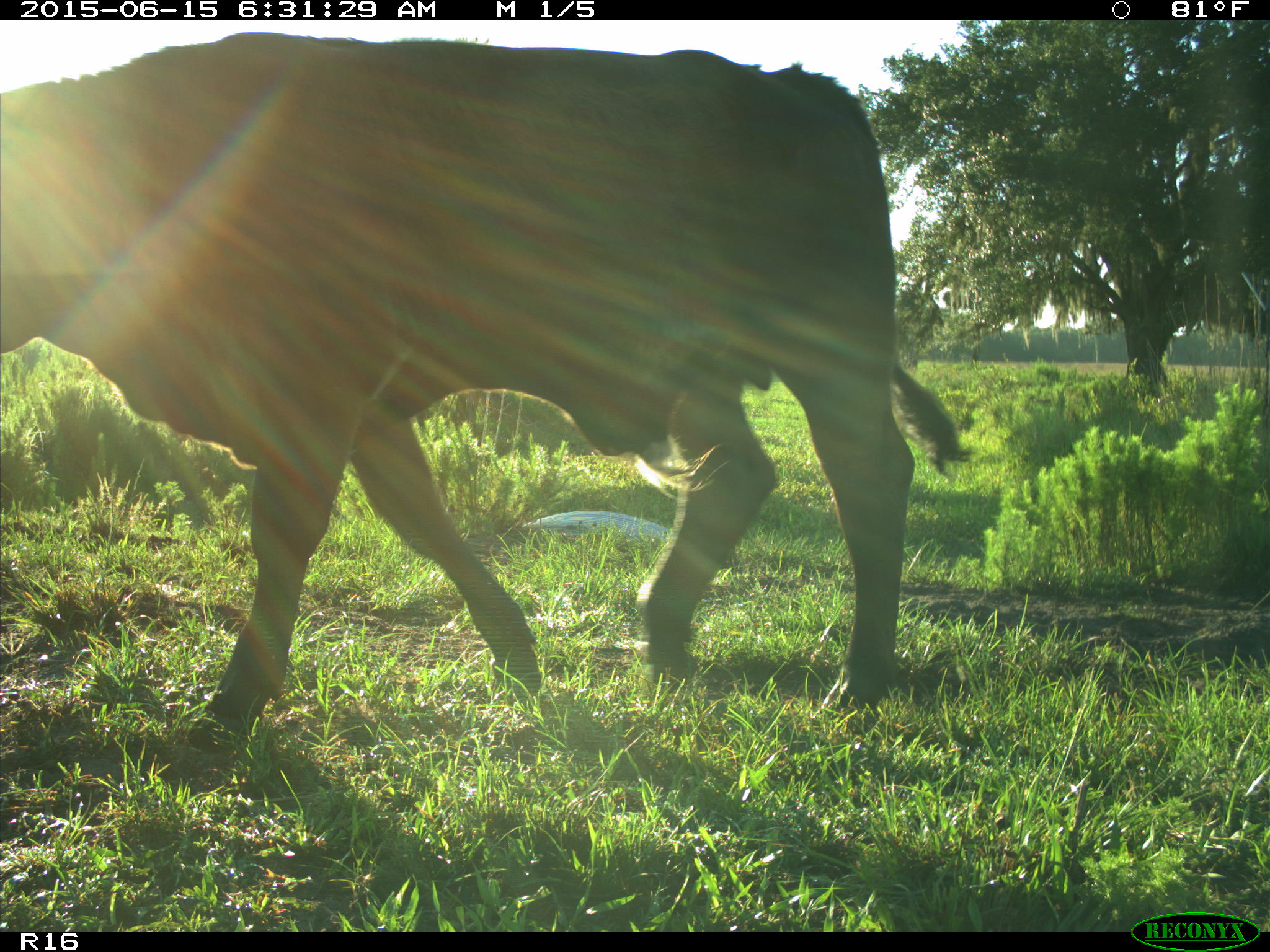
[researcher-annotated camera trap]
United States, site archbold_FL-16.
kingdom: Animalia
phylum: Chordata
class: Mammalia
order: Artiodactyla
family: Bovidae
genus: Bos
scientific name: Bos taurus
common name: domestic cow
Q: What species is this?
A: Bos taurus (domestic cow).